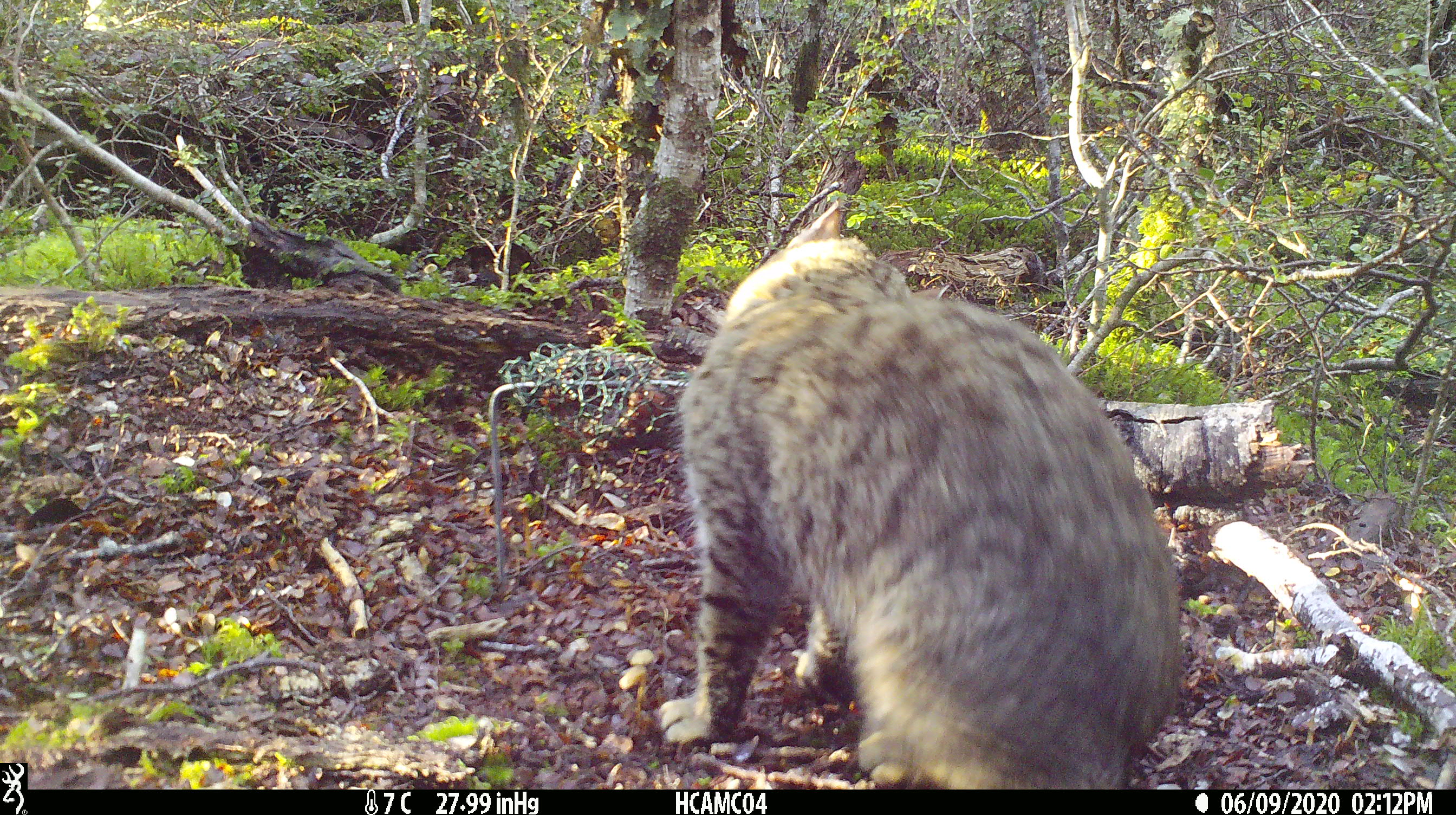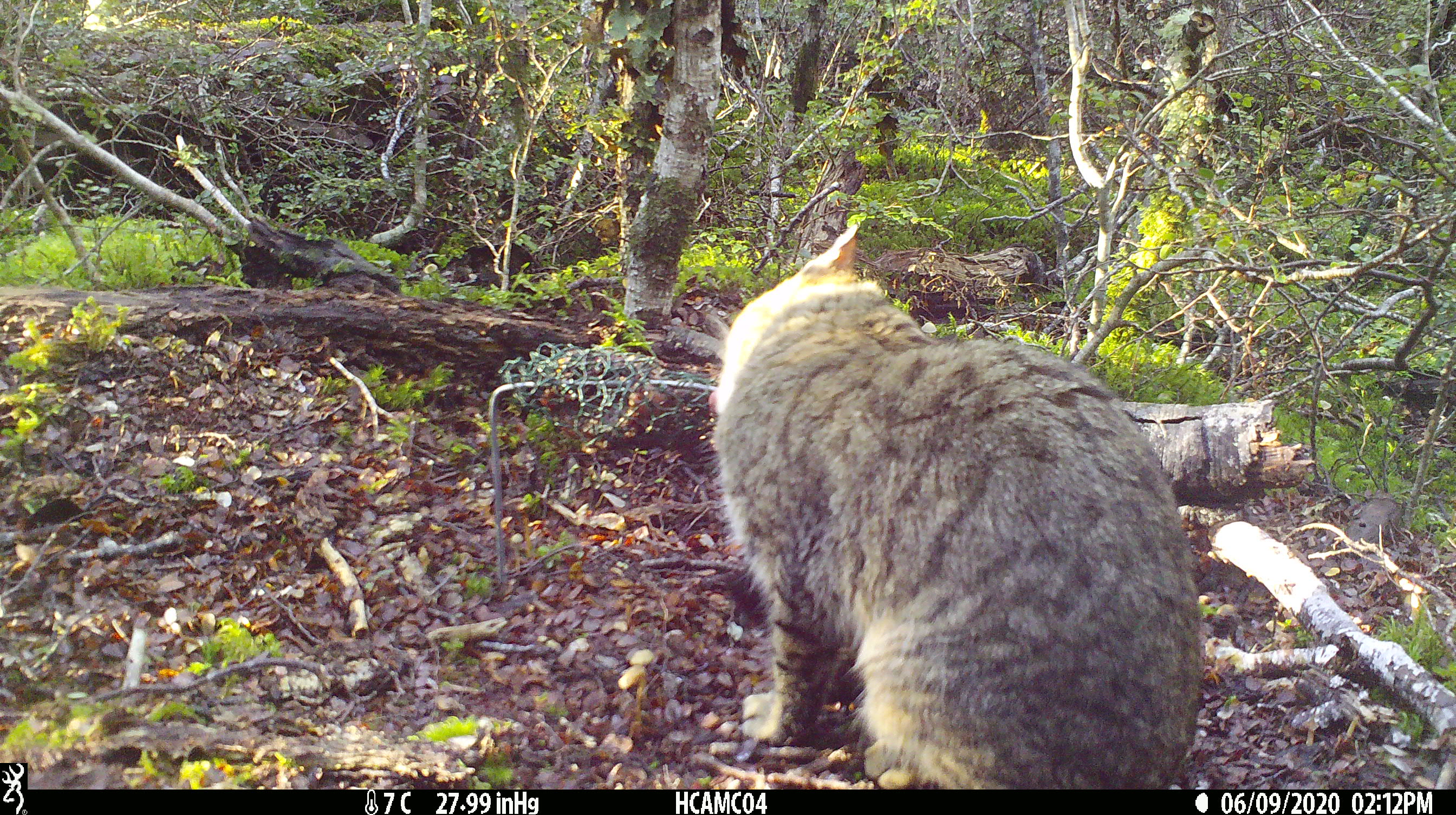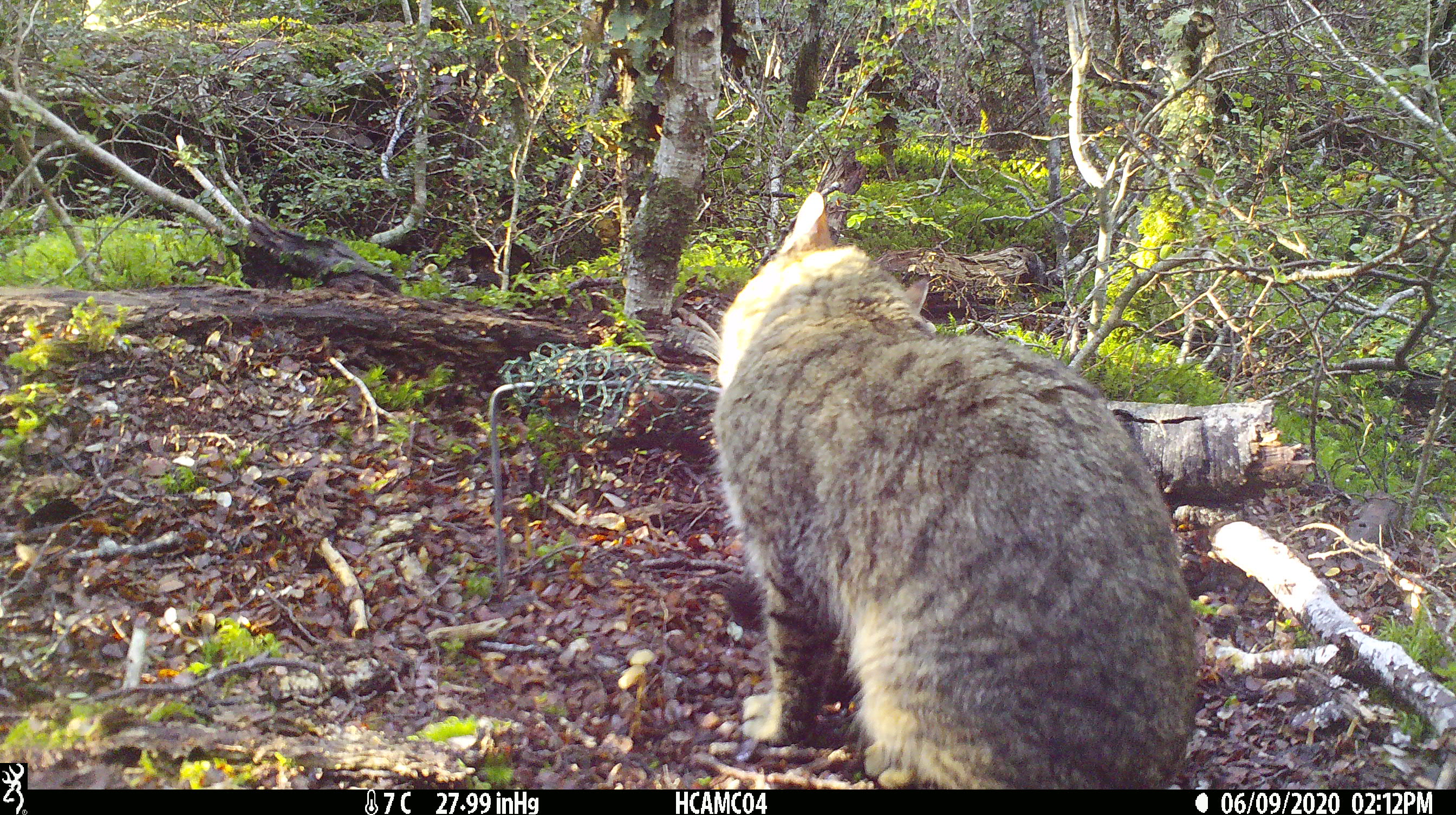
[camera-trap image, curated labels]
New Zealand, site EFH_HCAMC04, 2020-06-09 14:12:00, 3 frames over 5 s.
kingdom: Animalia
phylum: Chordata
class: Mammalia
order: Carnivora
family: Felidae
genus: Felis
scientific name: Felis catus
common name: domestic cat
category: cat